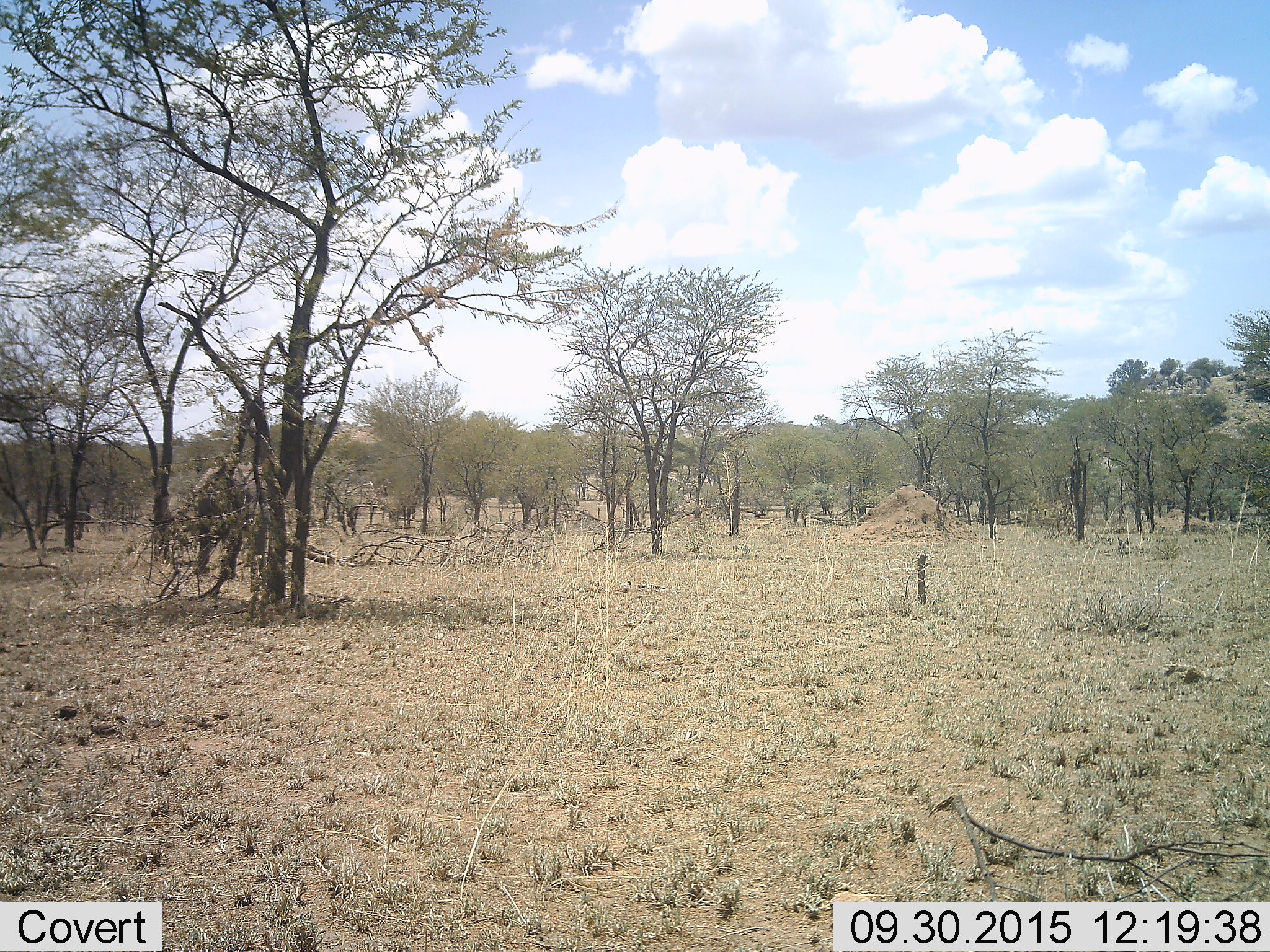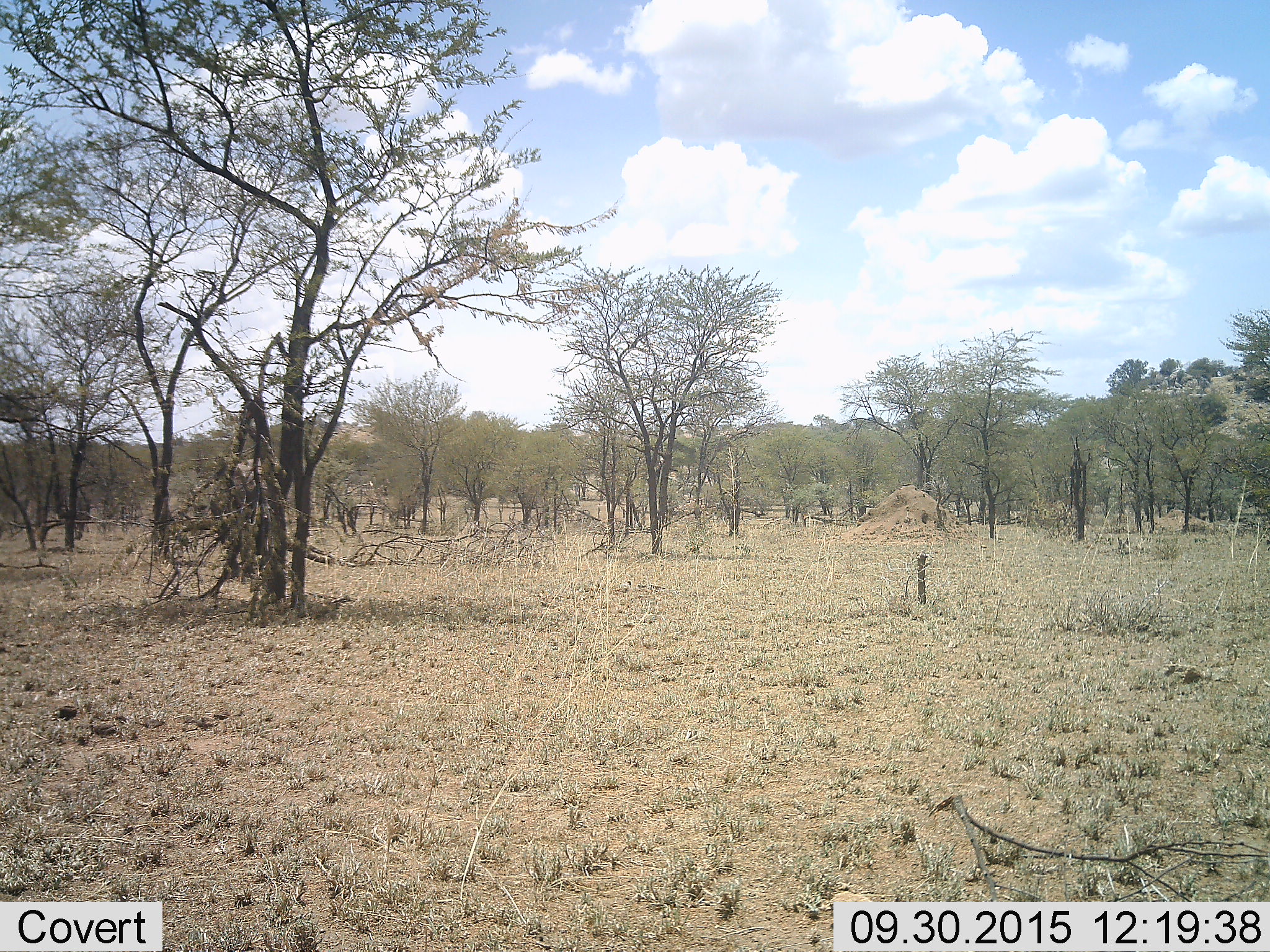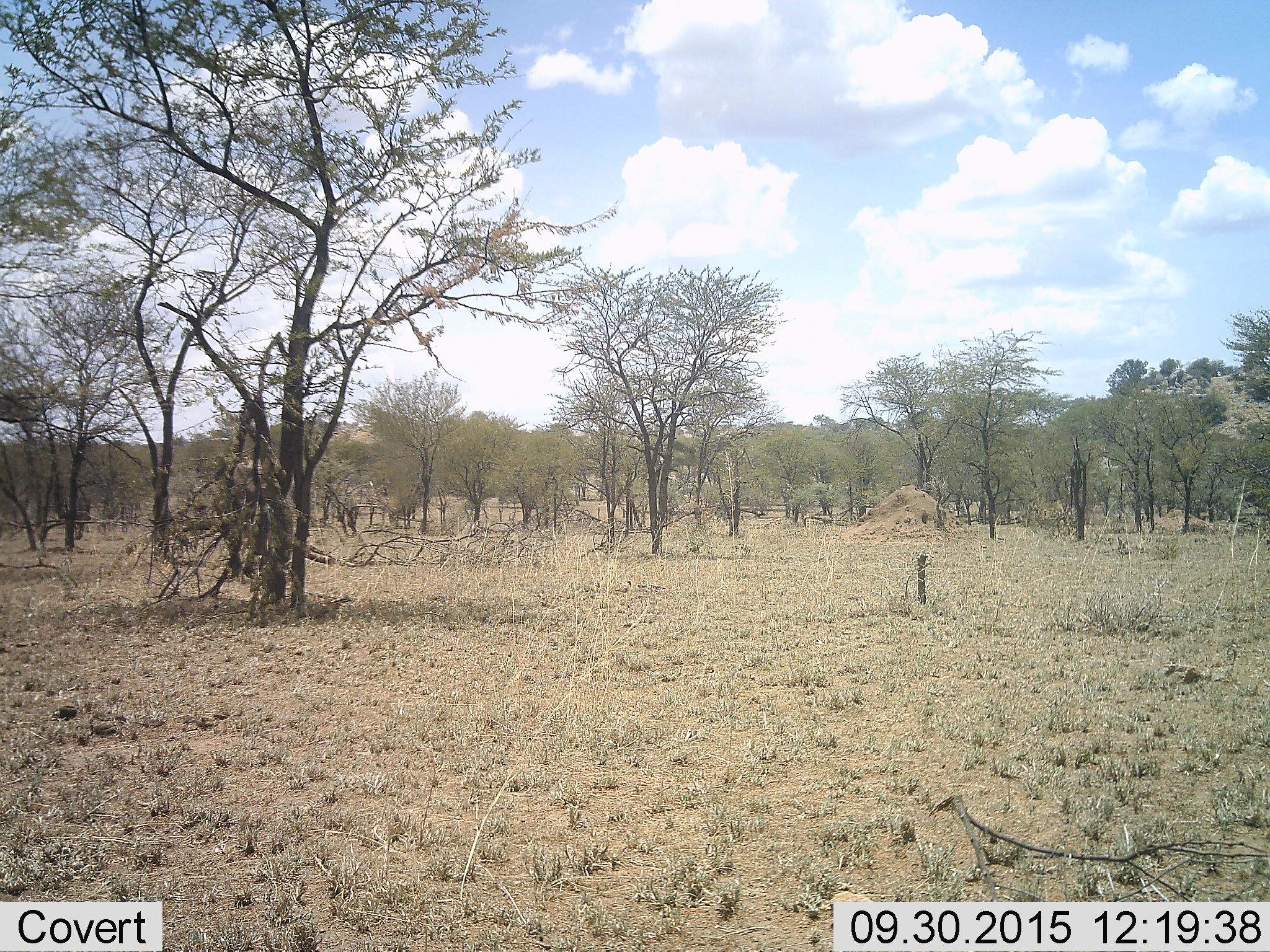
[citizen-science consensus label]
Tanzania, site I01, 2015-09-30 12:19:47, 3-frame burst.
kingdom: Animalia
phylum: Chordata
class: Mammalia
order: Proboscidea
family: Elephantidae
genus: Loxodonta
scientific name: Loxodonta africana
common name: african bush elephant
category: elephant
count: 1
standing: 12%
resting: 0%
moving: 100%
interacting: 0%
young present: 0%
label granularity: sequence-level